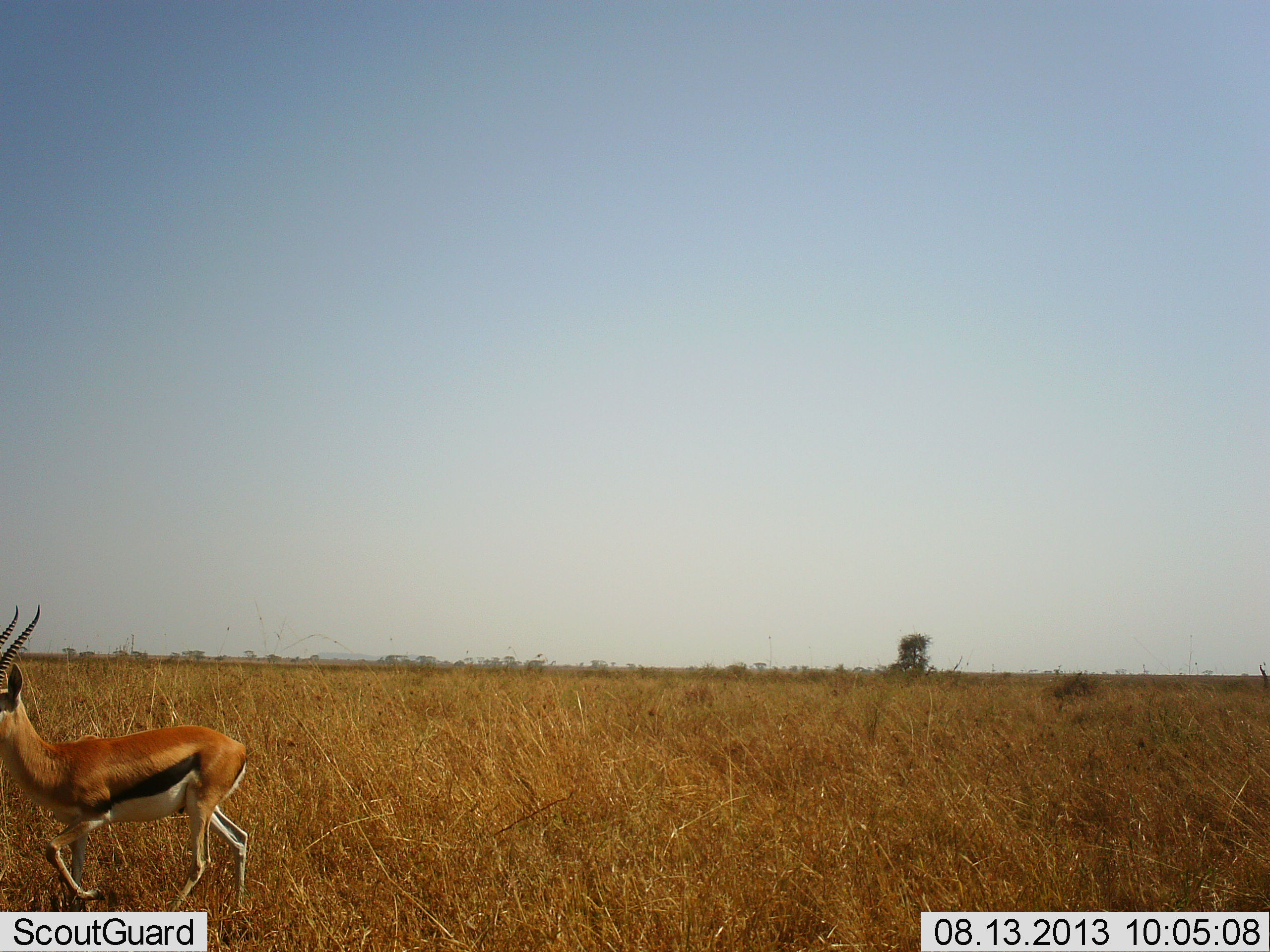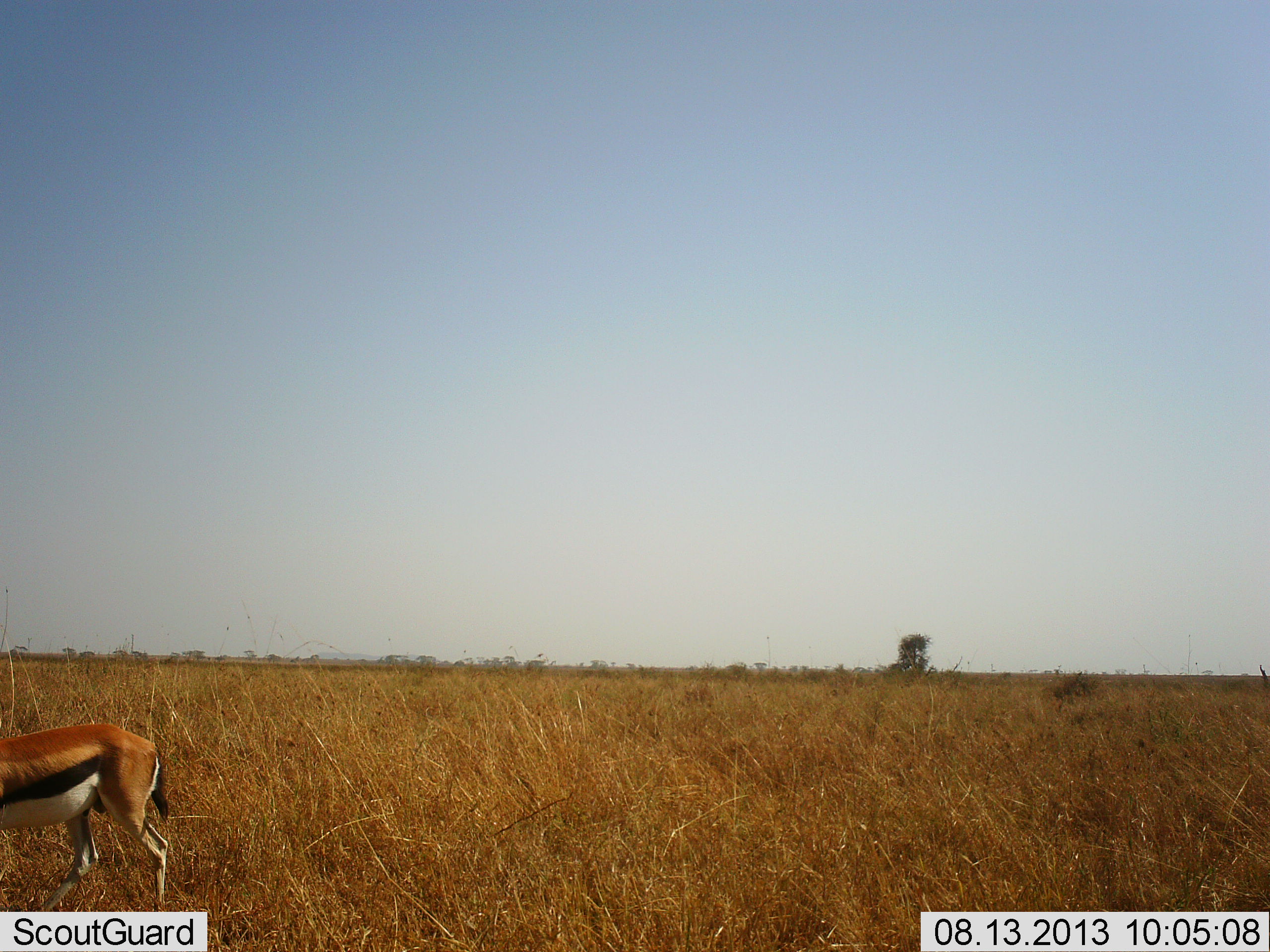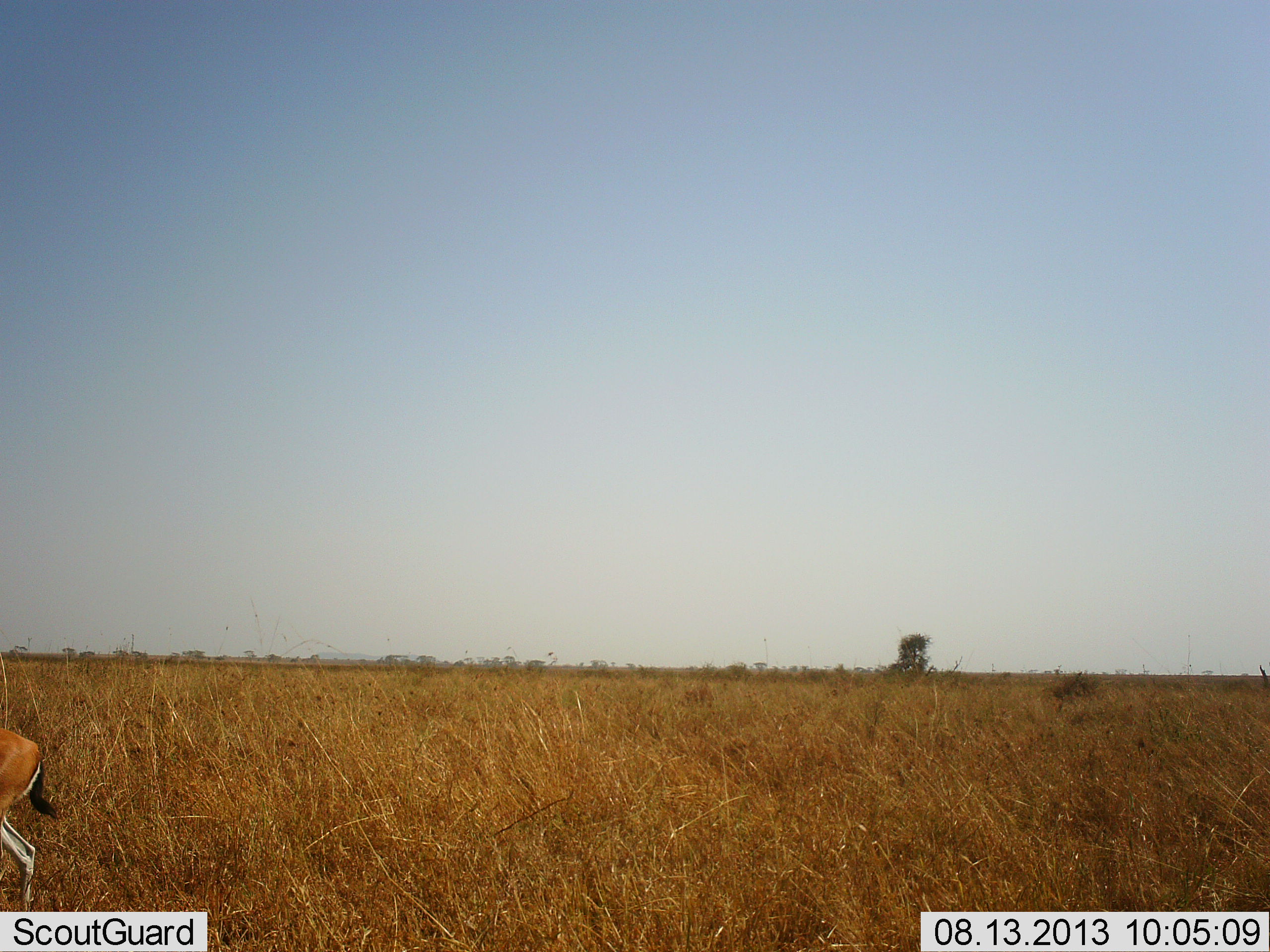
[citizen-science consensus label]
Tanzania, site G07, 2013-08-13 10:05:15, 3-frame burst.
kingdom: Animalia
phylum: Chordata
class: Mammalia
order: Artiodactyla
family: Bovidae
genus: Eudorcas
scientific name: Eudorcas thomsonii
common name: thomson's gazelle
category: gazellethomsons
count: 1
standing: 17%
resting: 0%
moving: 90%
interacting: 0%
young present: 0%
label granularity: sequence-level